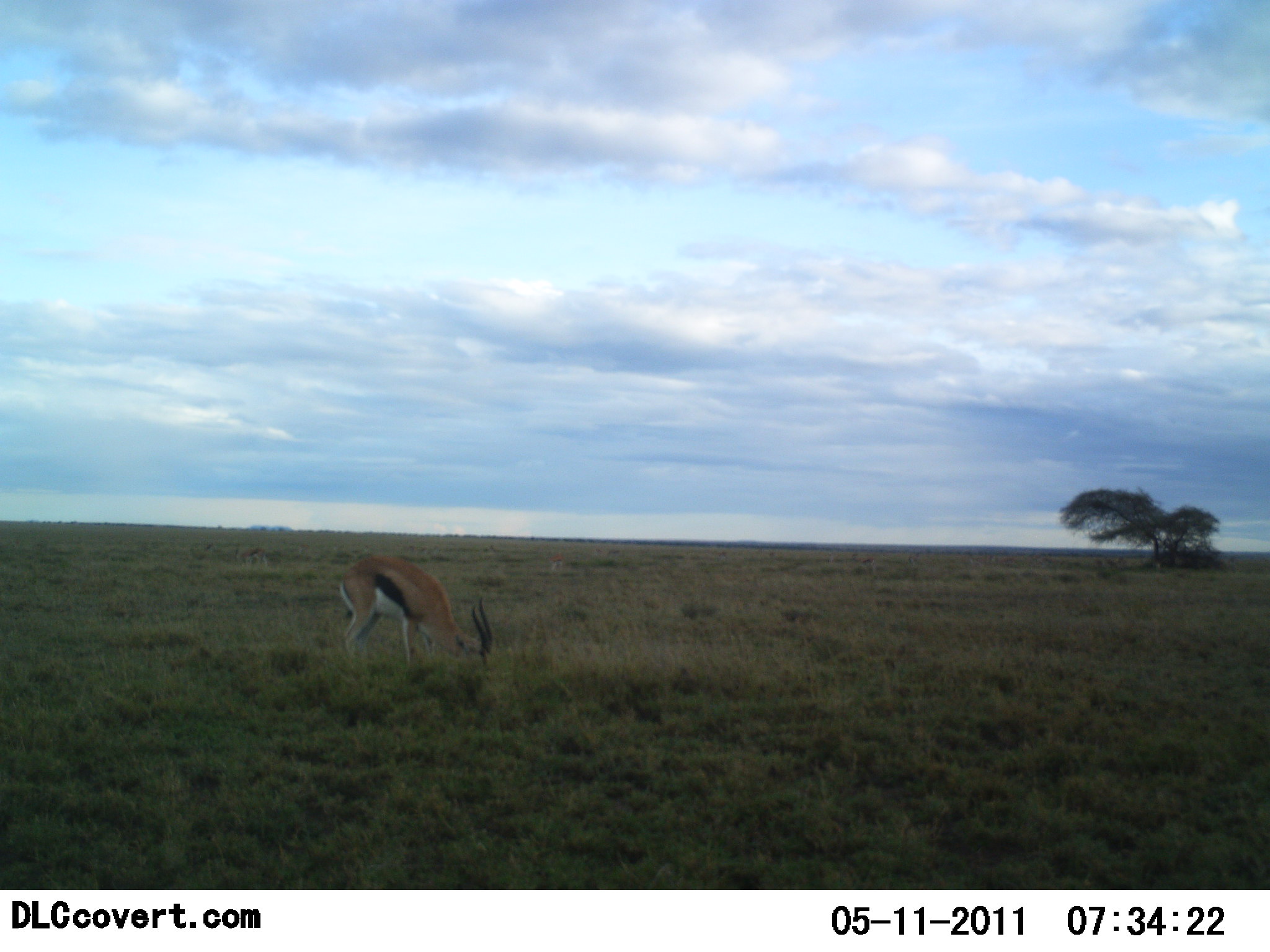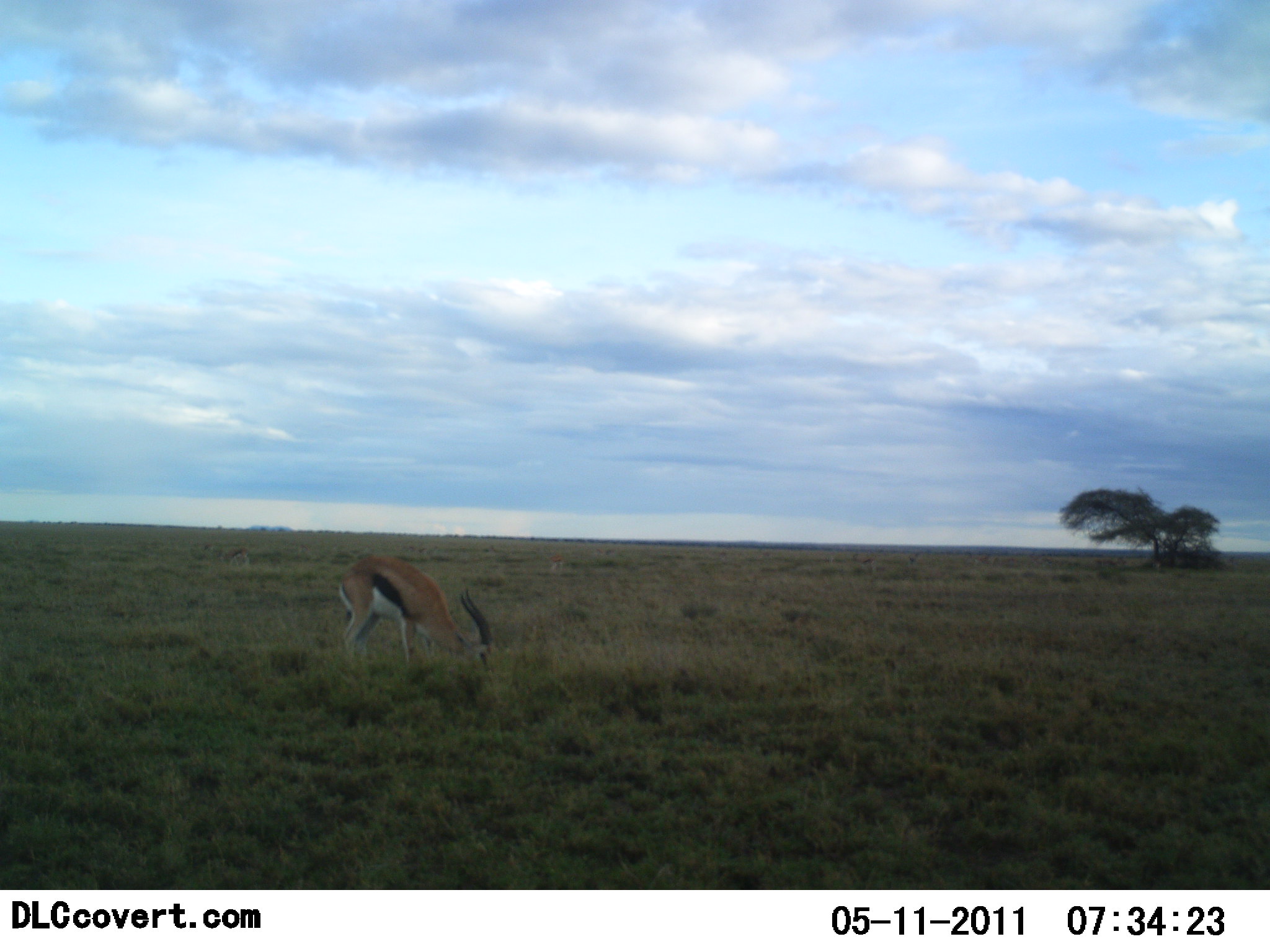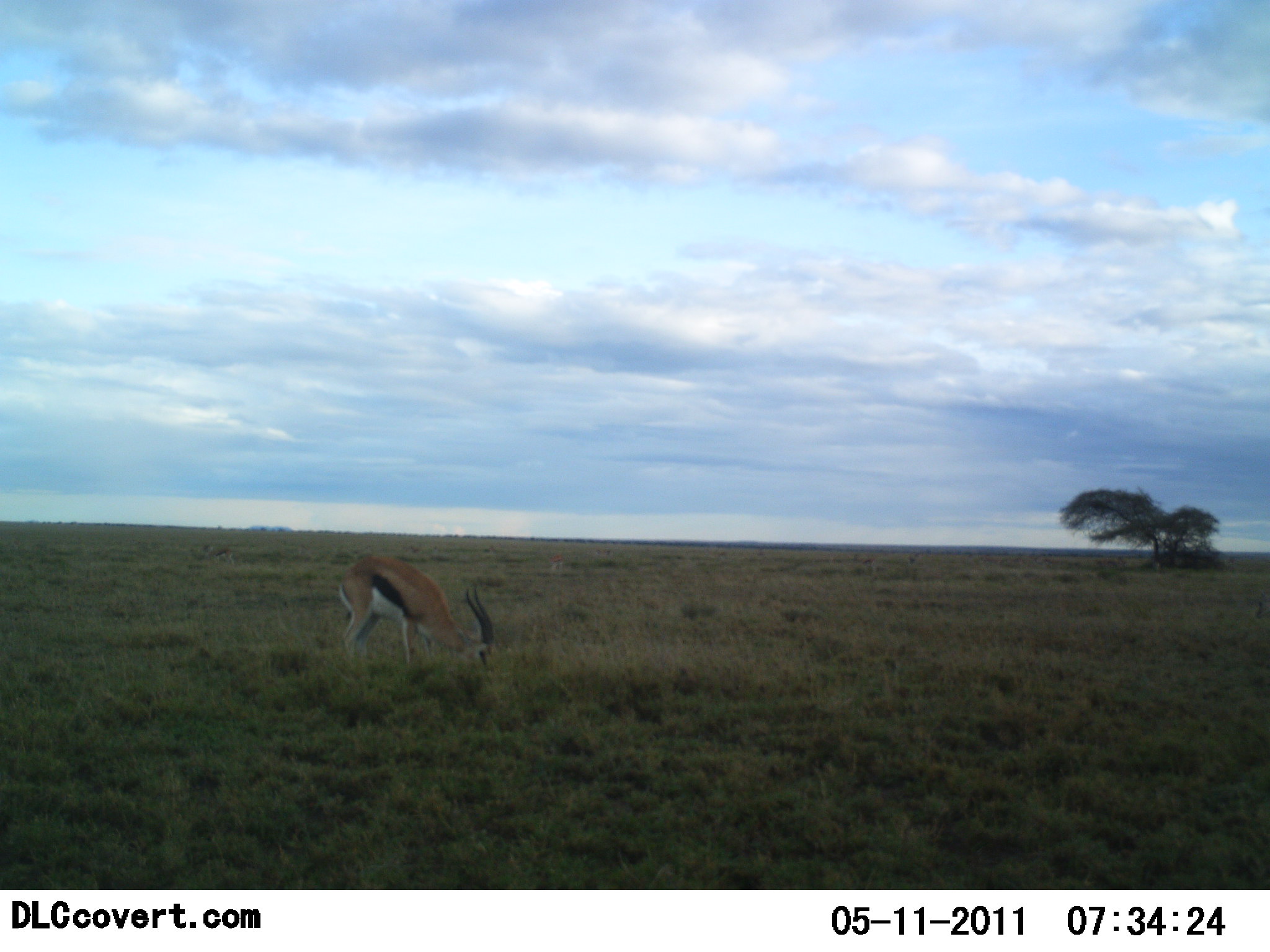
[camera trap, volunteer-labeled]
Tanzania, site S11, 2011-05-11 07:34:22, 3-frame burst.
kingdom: Animalia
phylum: Chordata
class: Mammalia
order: Artiodactyla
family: Bovidae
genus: Eudorcas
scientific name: Eudorcas thomsonii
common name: thomson's gazelle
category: gazellethomsons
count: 1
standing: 8%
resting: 0%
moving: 0%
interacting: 0%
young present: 0%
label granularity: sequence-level